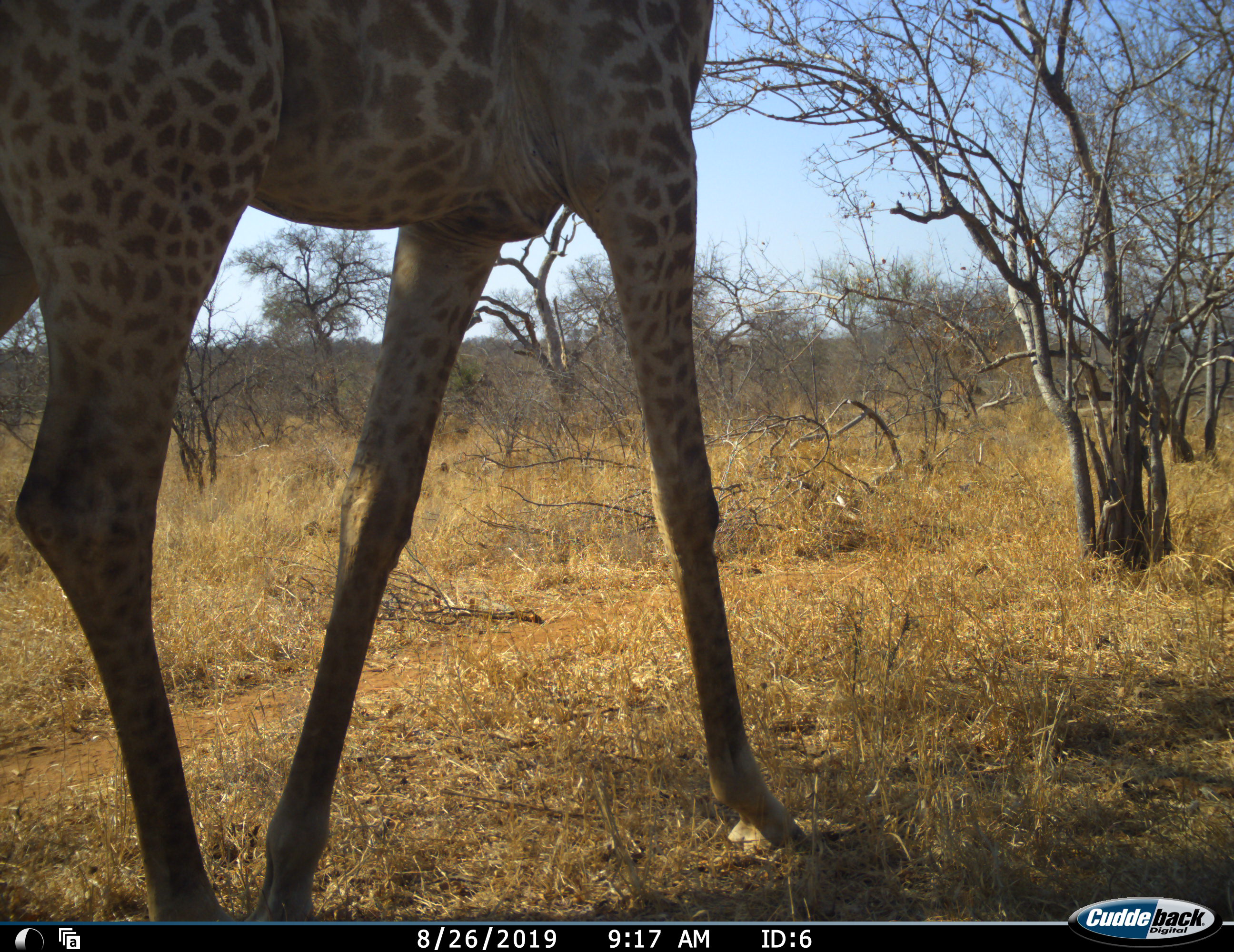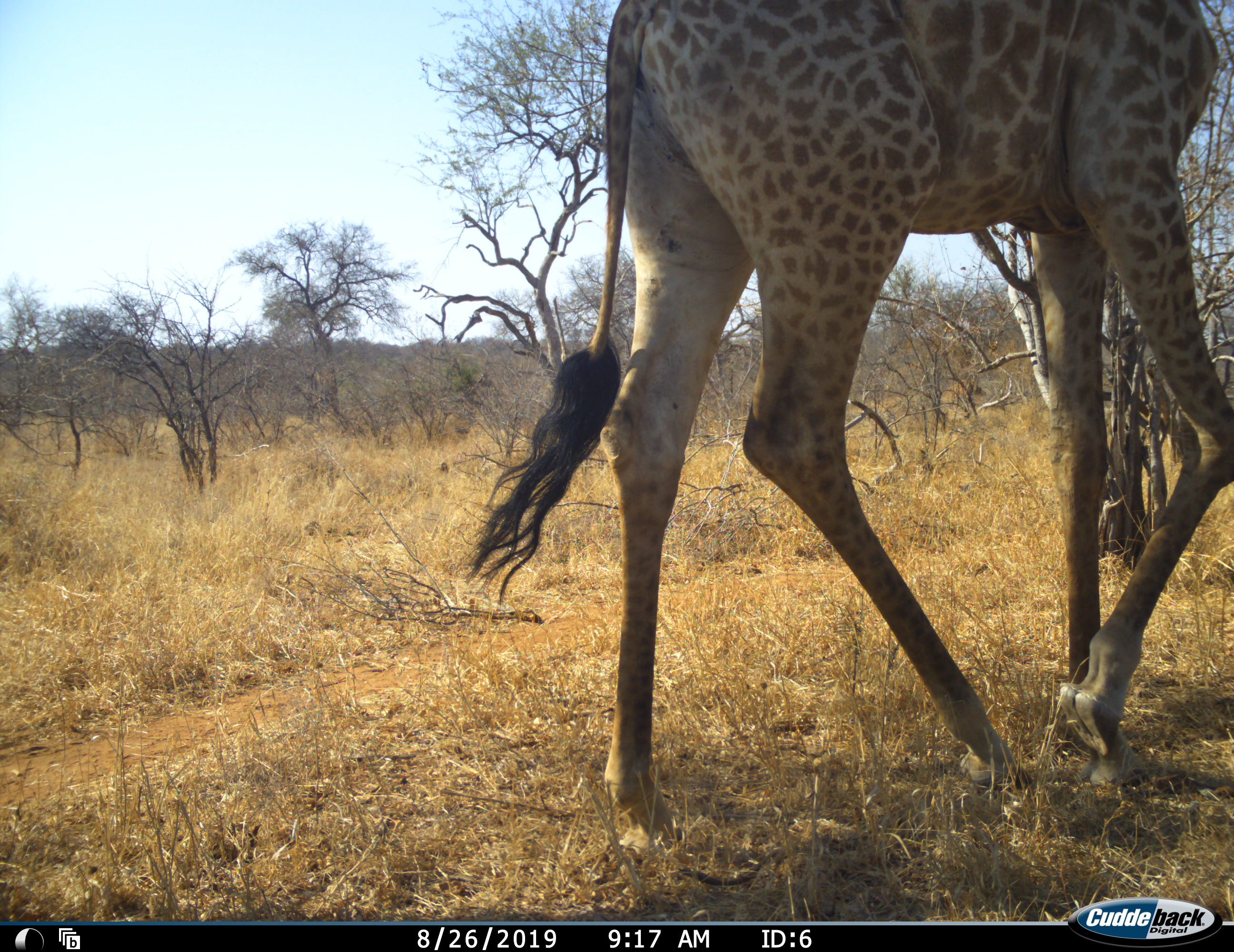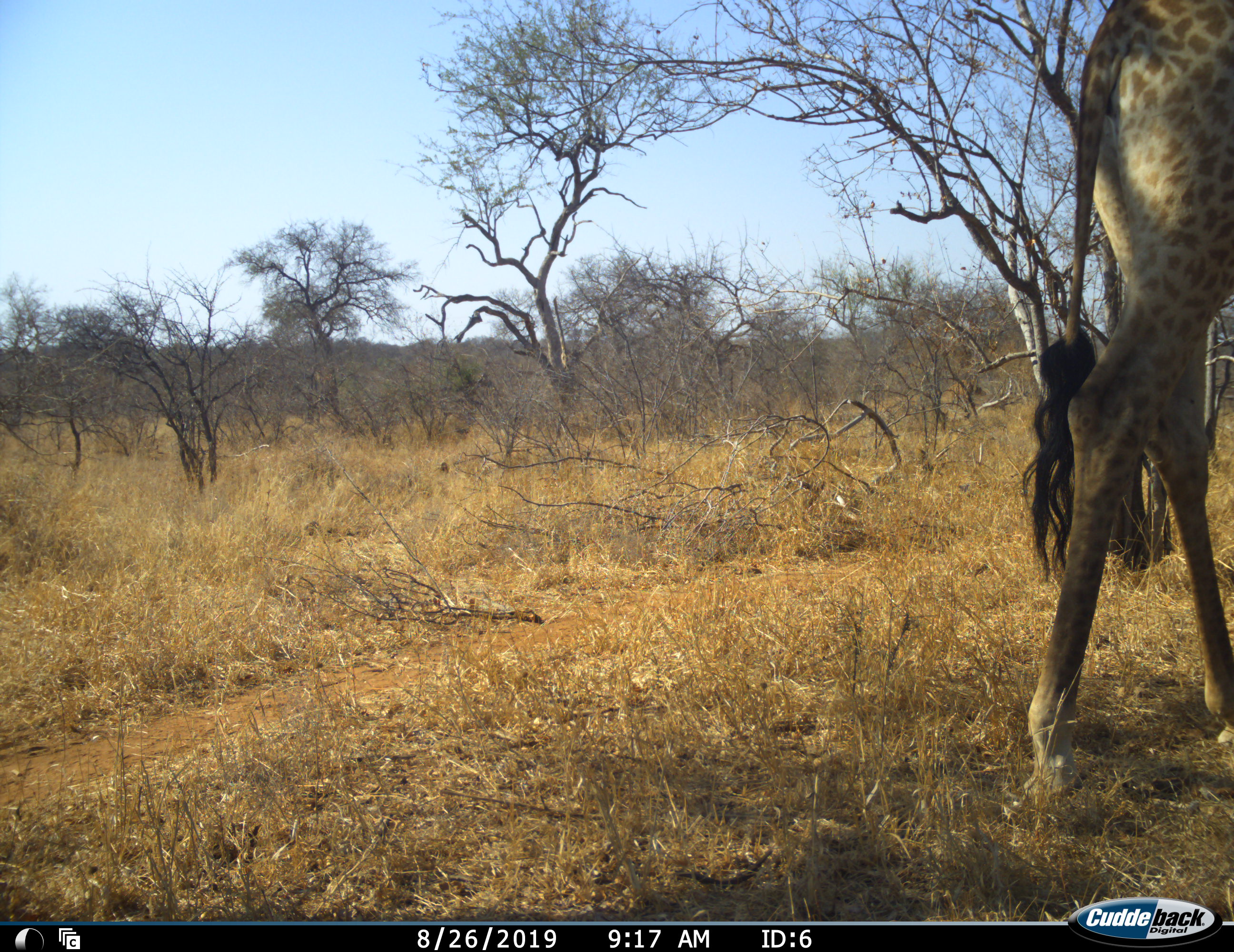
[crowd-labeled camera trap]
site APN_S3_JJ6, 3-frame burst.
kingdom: Animalia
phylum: Chordata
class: Mammalia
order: Artiodactyla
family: Giraffidae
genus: Giraffa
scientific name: Giraffa camelopardalis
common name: giraffe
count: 1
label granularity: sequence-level